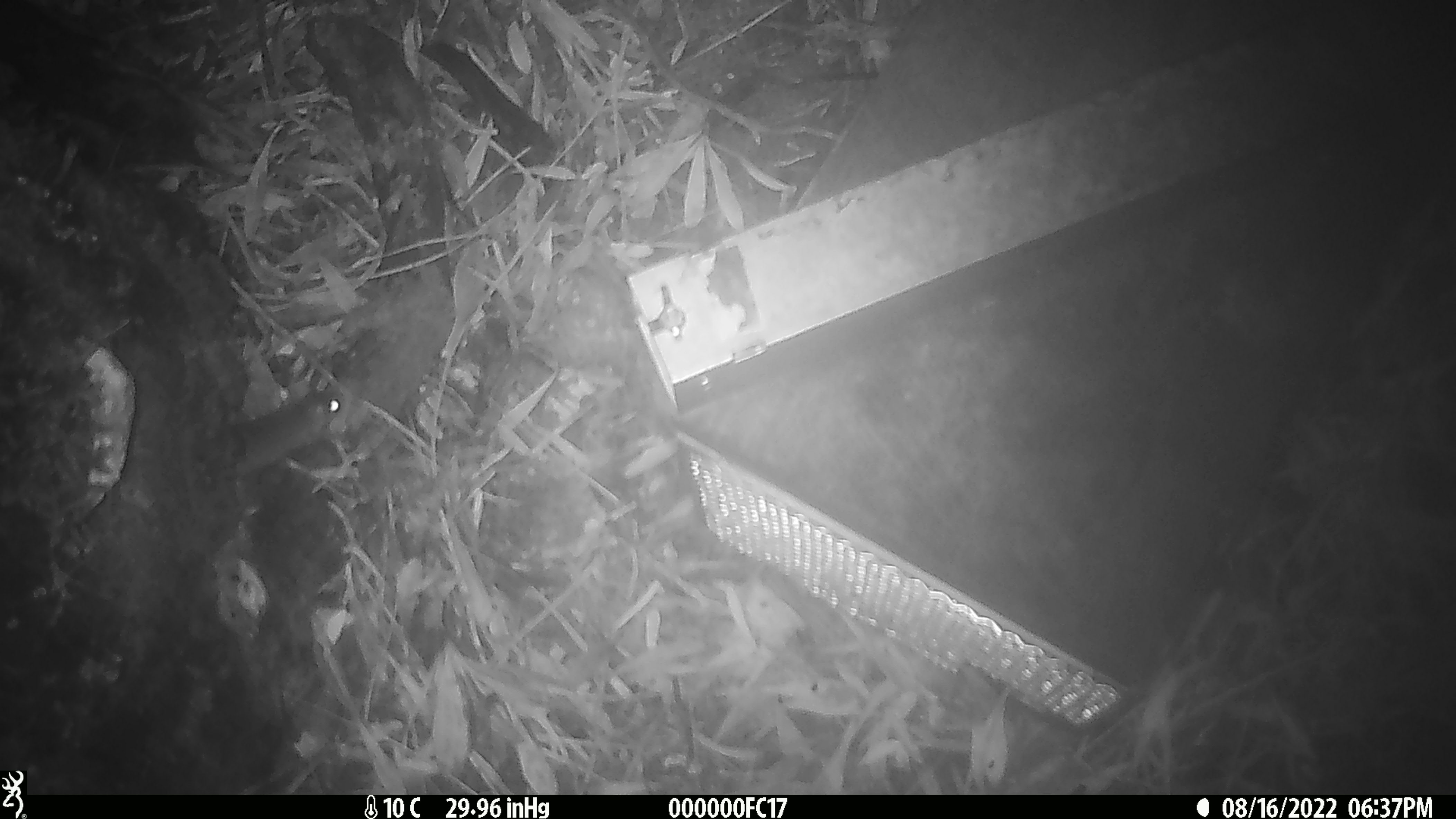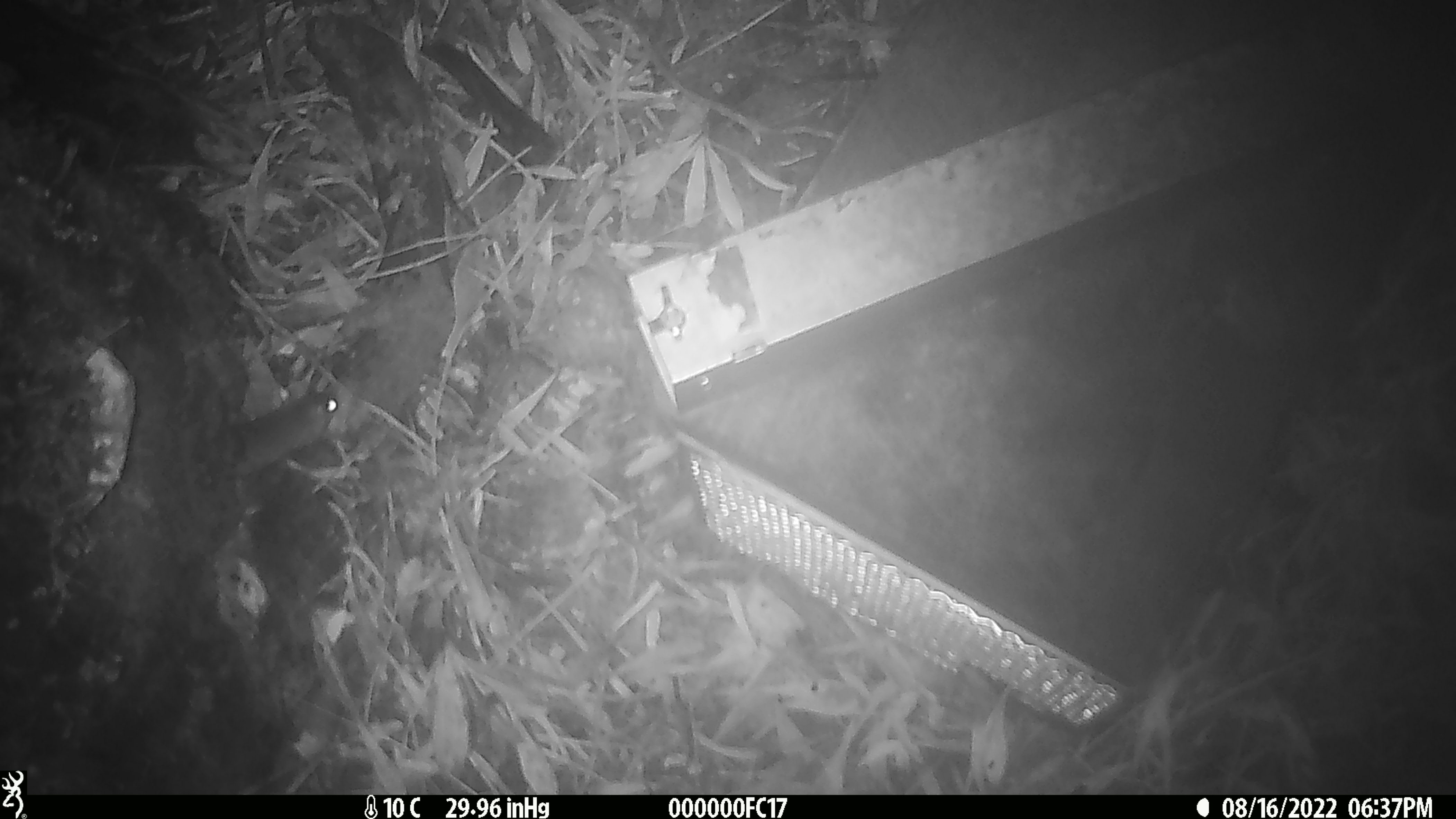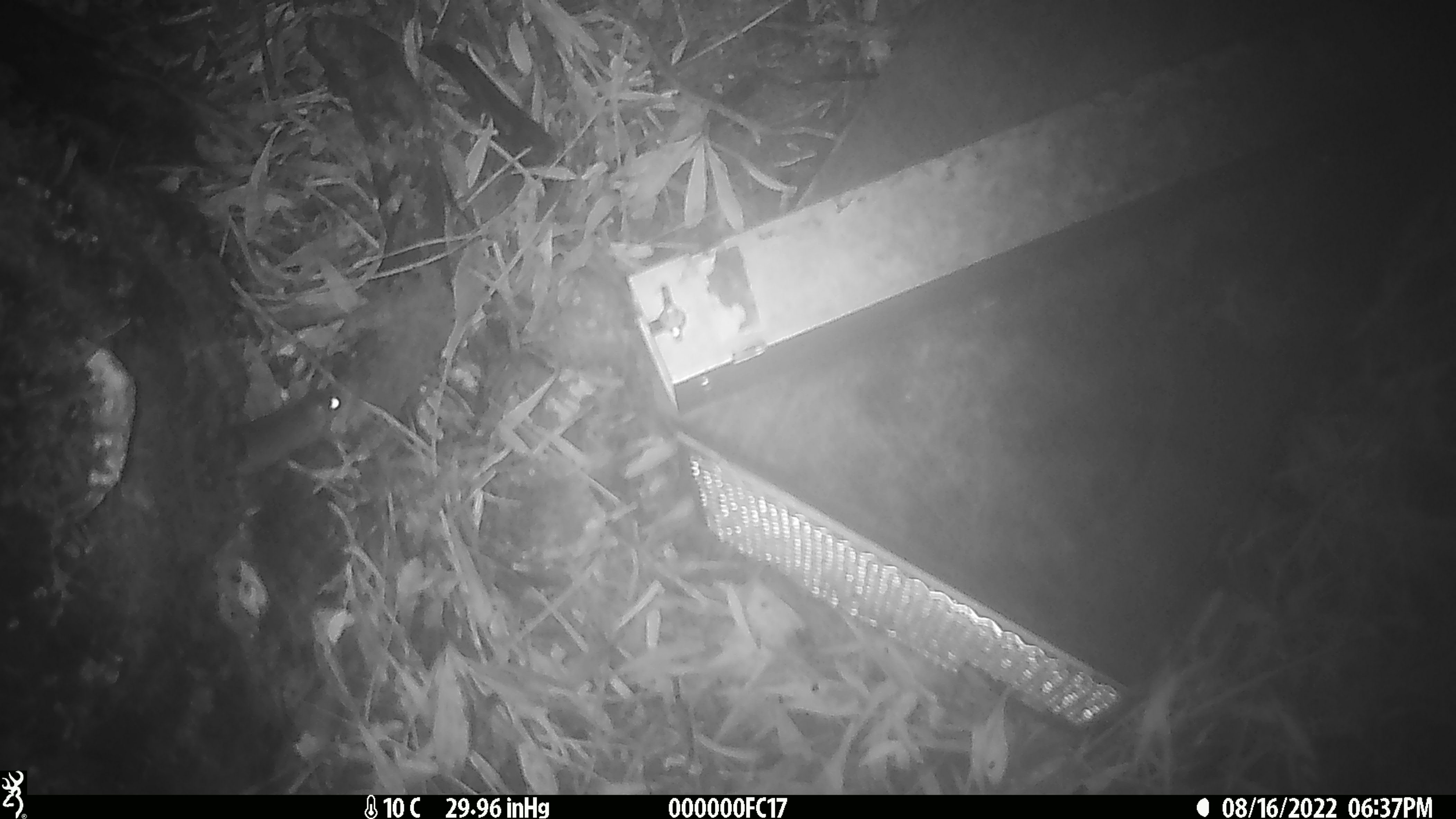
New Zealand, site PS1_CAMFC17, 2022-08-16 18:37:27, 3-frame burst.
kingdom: Animalia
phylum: Chordata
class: Mammalia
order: Rodentia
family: Muridae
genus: Mus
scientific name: Mus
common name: mouse